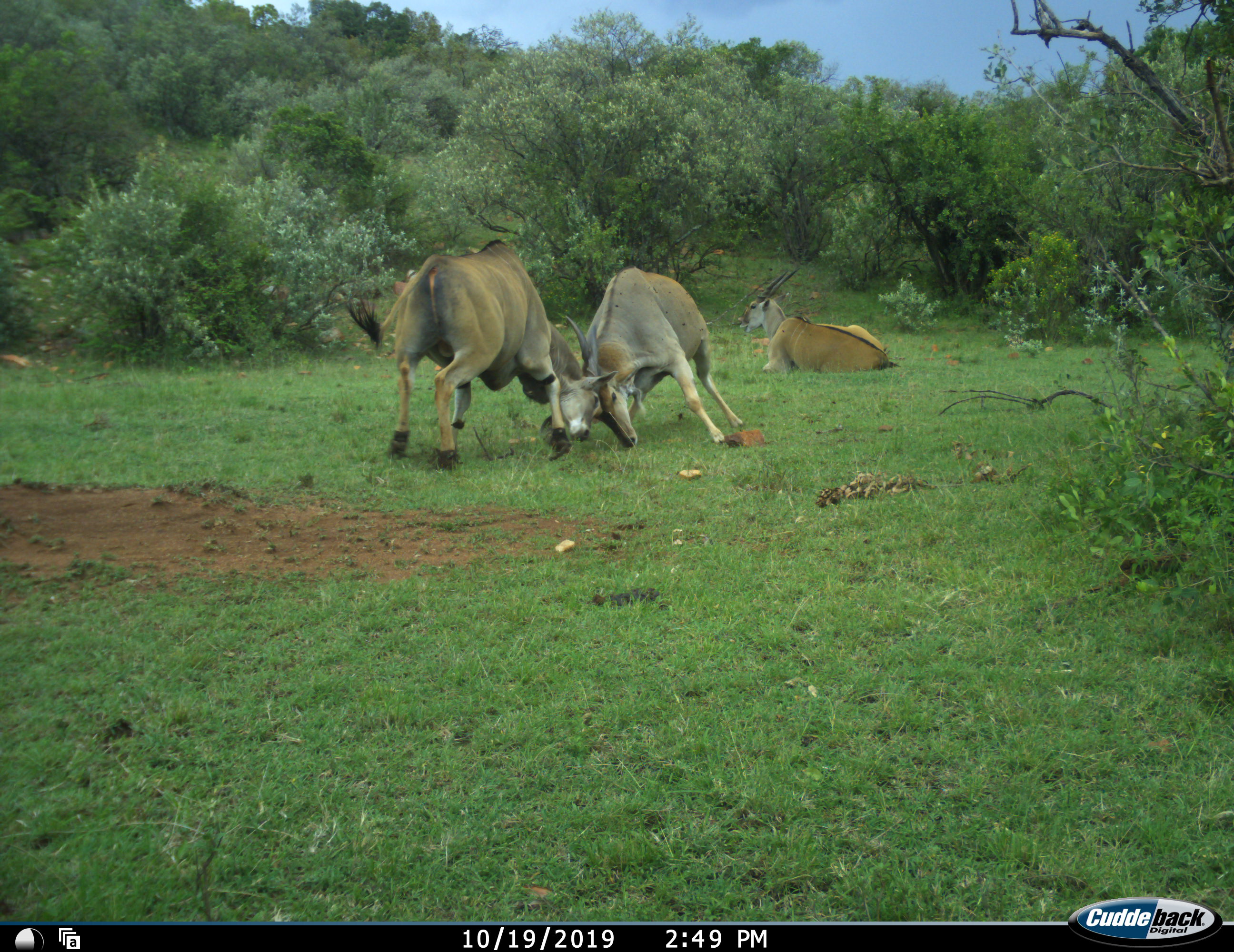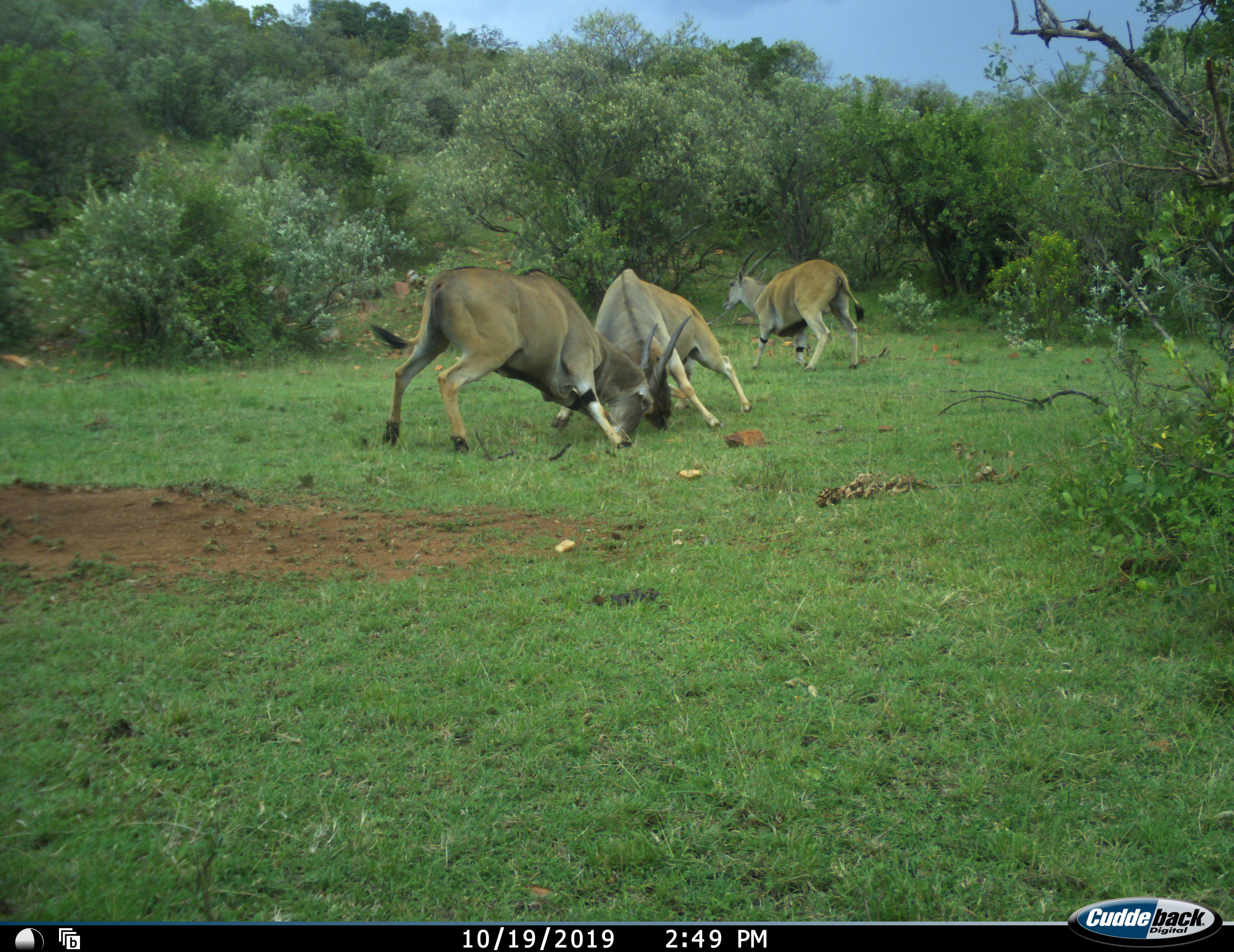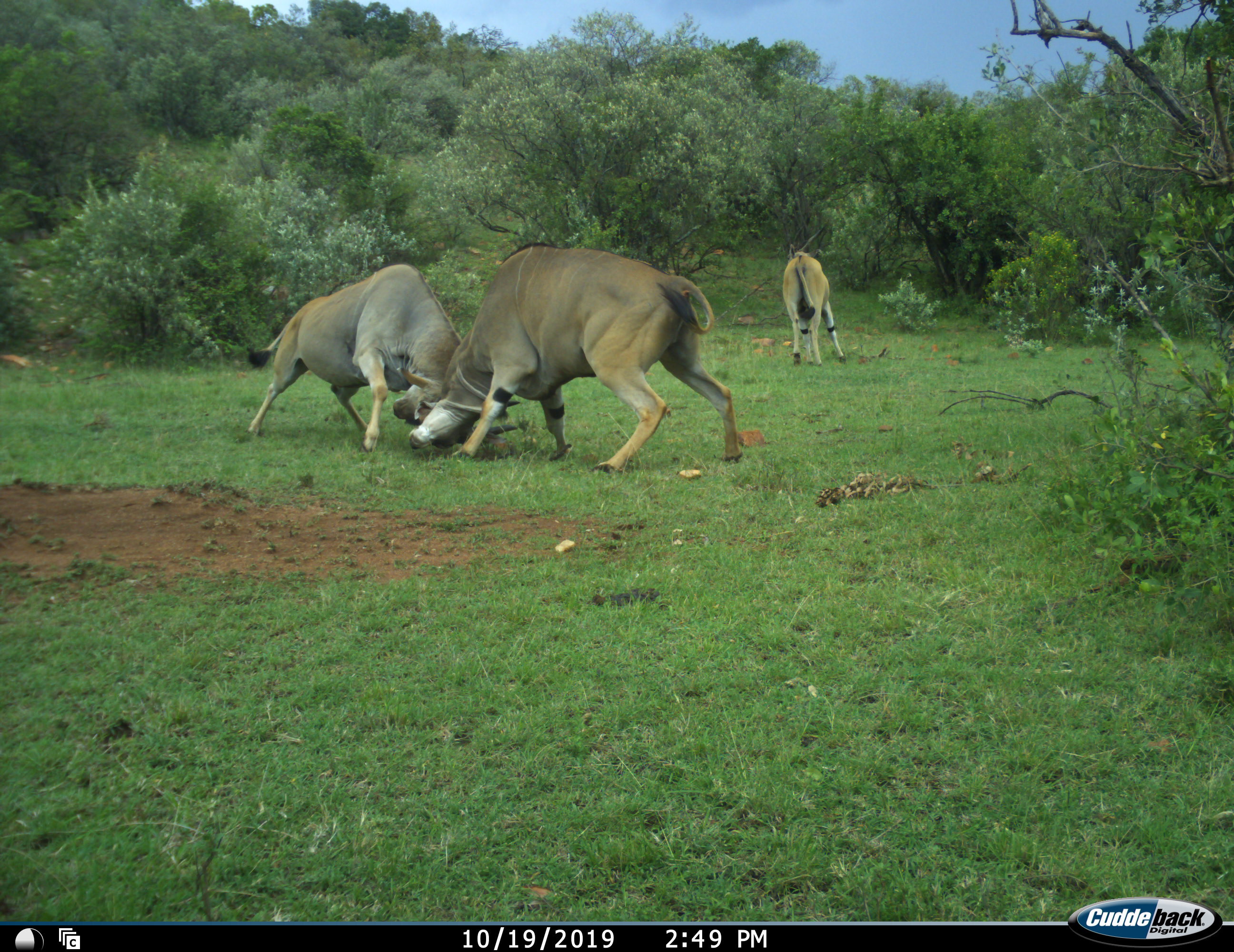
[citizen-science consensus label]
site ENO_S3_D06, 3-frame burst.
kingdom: Animalia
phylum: Chordata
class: Mammalia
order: Artiodactyla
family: Bovidae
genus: Tragelaphus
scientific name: Tragelaphus oryx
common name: eland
Eland (Tragelaphus oryx), count 3. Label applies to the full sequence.